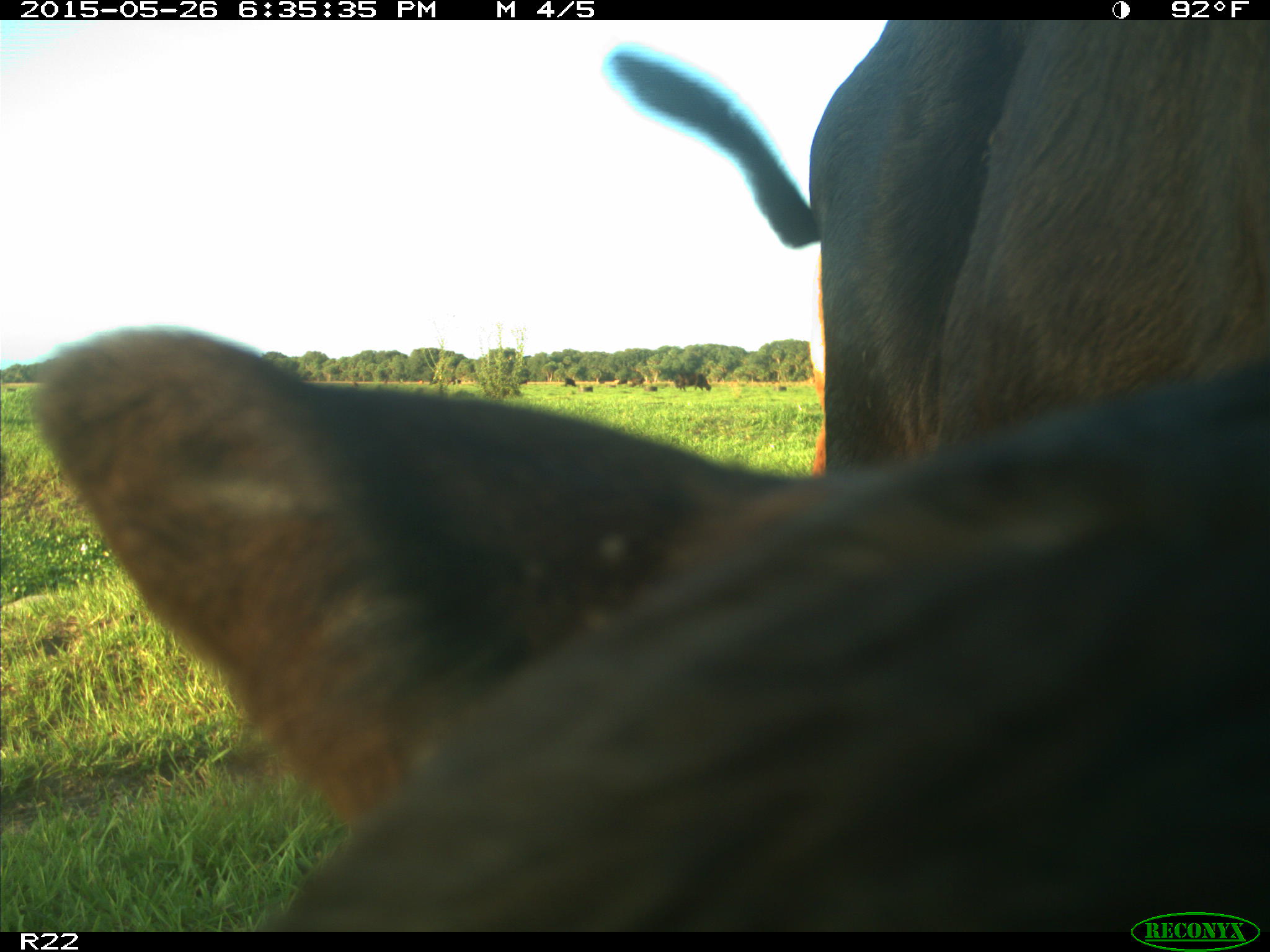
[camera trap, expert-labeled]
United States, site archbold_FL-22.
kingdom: Animalia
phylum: Chordata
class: Mammalia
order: Artiodactyla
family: Bovidae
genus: Bos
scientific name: Bos taurus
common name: domestic cow